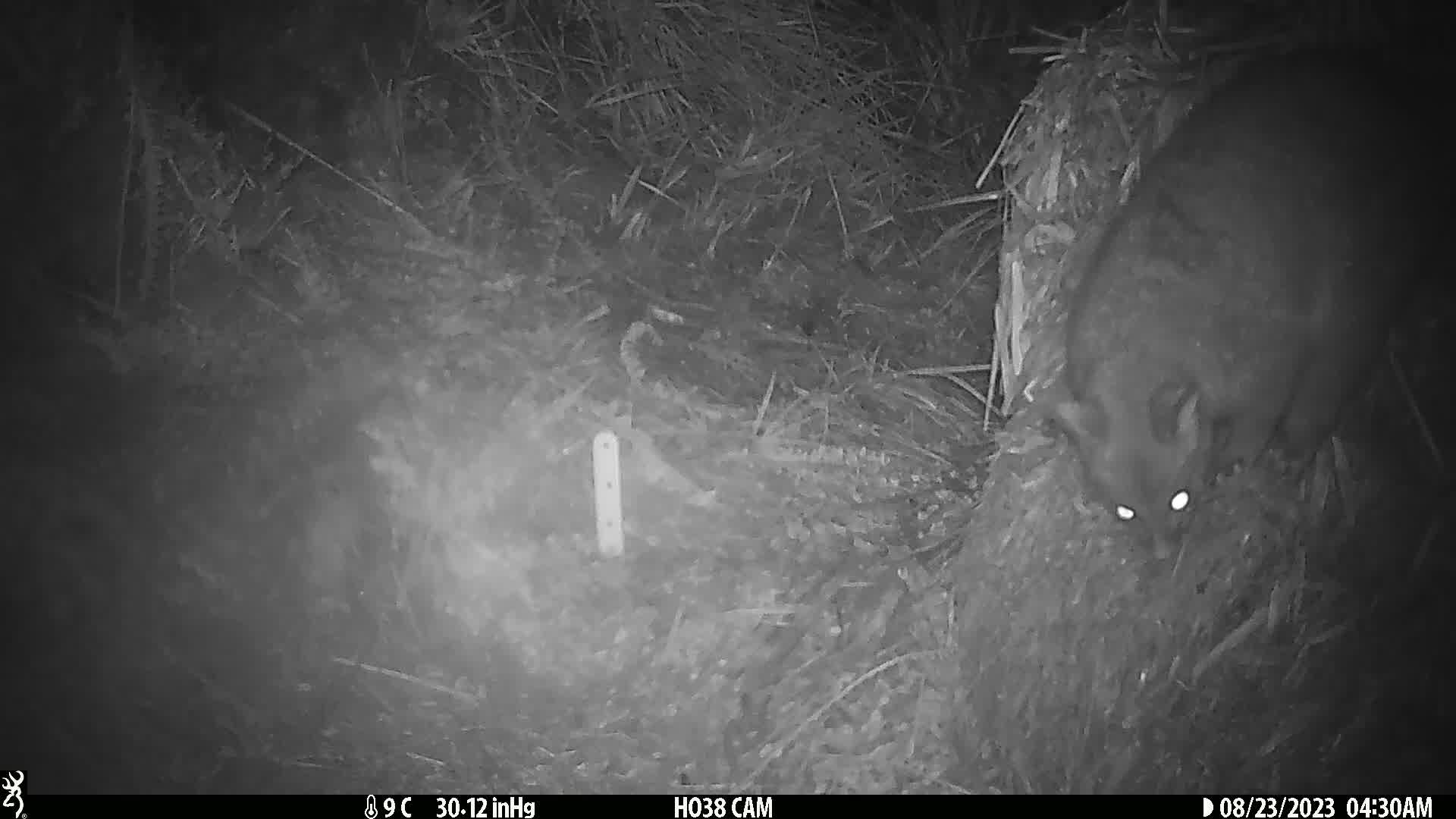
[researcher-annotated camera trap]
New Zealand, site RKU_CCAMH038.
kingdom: Animalia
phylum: Chordata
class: Mammalia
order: Diprotodontia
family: Phalangeridae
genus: Trichosurus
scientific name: Trichosurus vulpecula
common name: common brushtail possum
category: possum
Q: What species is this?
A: Possum (common brushtail possum) (Trichosurus vulpecula).